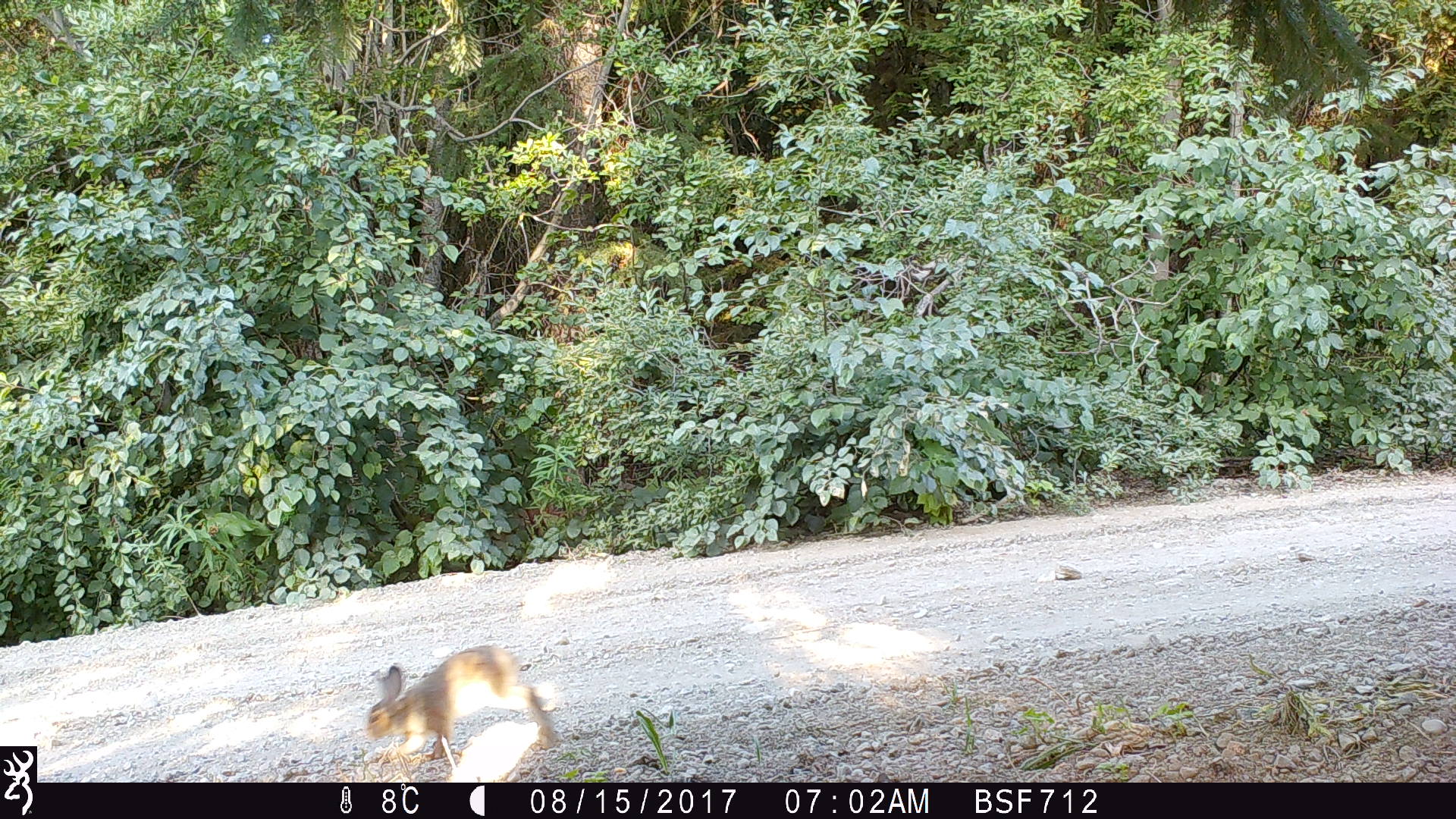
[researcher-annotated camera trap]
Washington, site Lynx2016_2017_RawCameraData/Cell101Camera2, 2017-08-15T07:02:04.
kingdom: Animalia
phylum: Chordata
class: Mammalia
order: Lagomorpha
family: Leporidae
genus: Lepus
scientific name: Lepus americanus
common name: snowshoe hare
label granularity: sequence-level